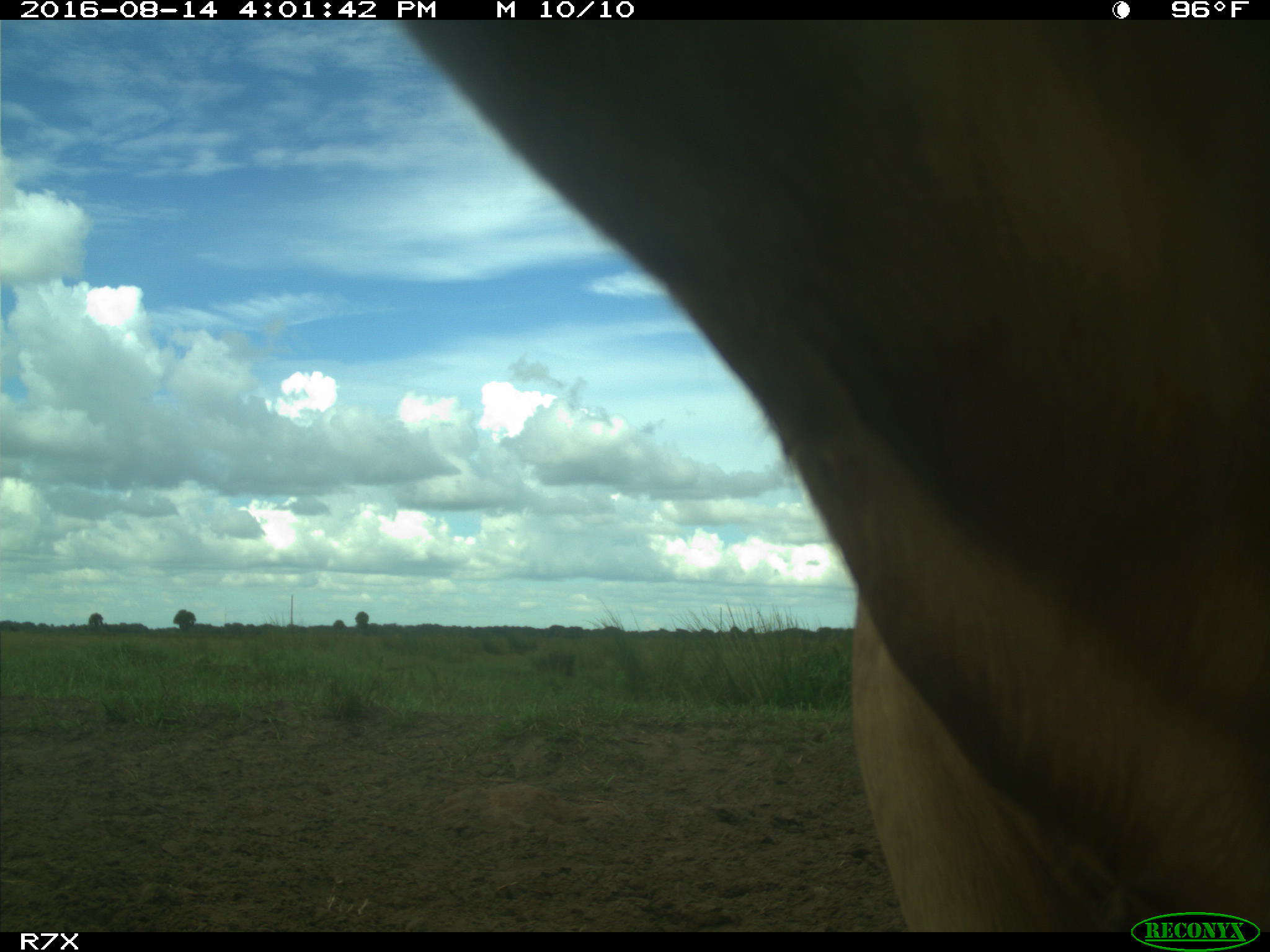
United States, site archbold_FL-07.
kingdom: Animalia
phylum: Chordata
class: Mammalia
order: Artiodactyla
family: Bovidae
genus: Bos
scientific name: Bos taurus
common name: domestic cow